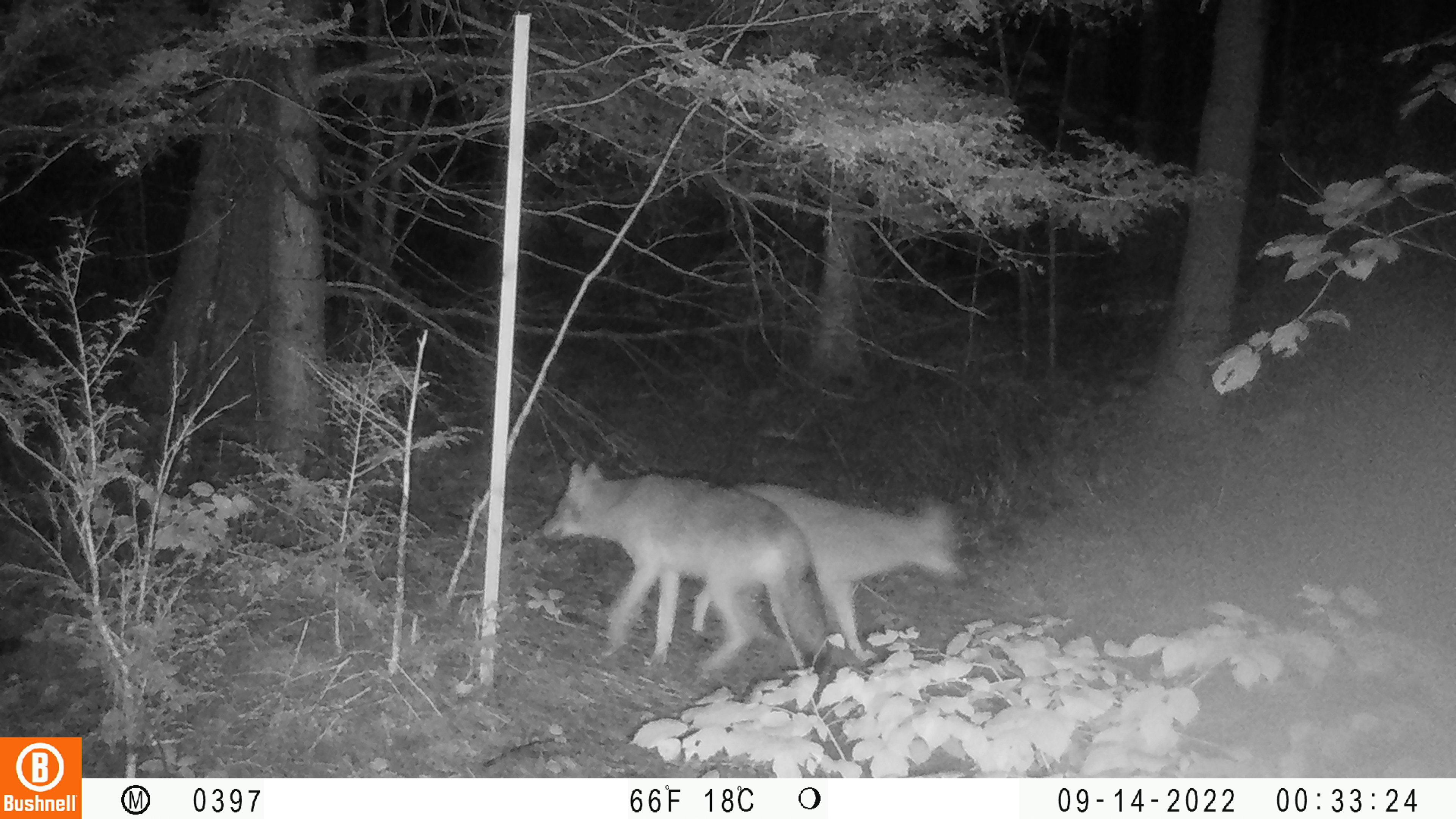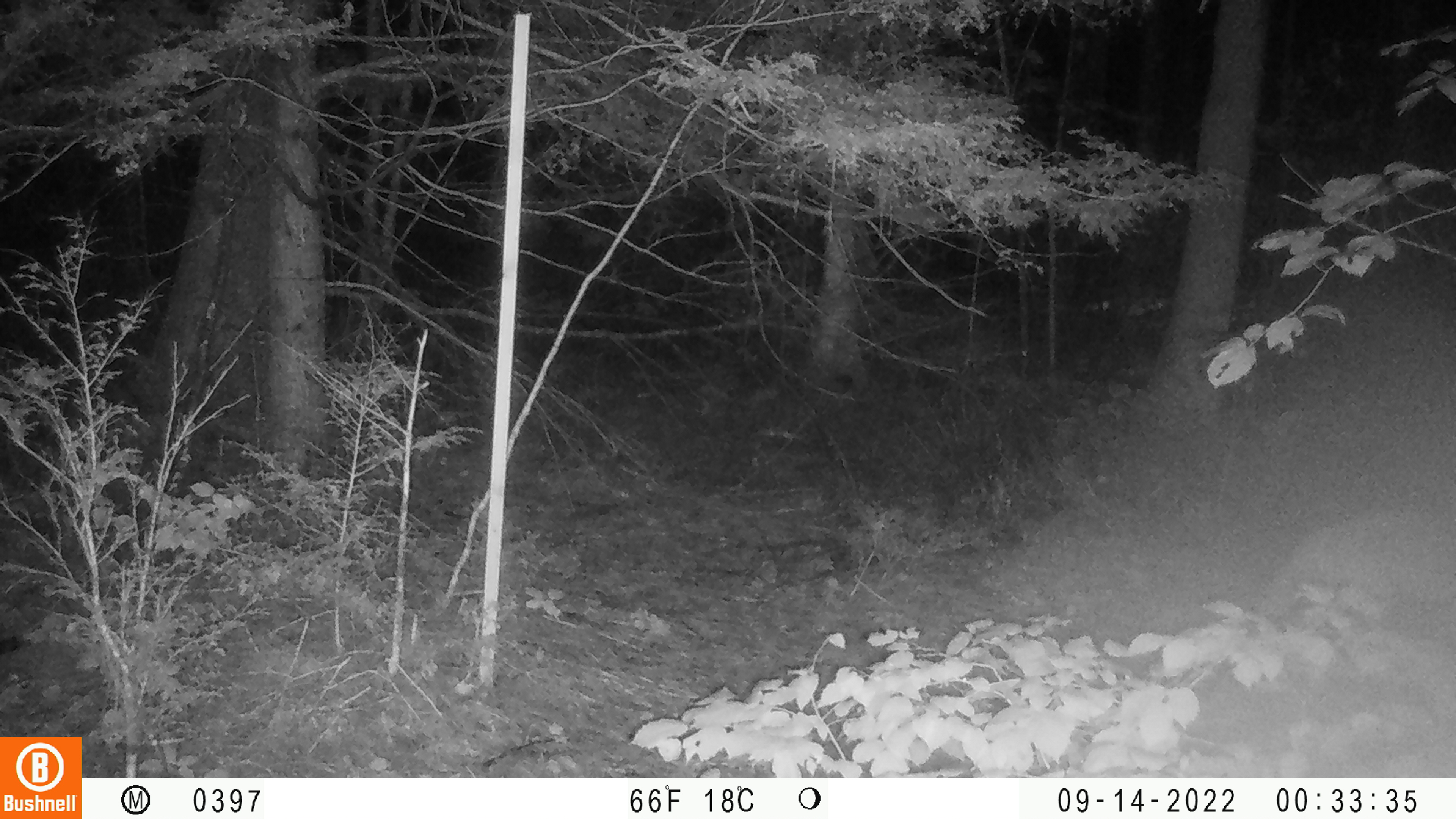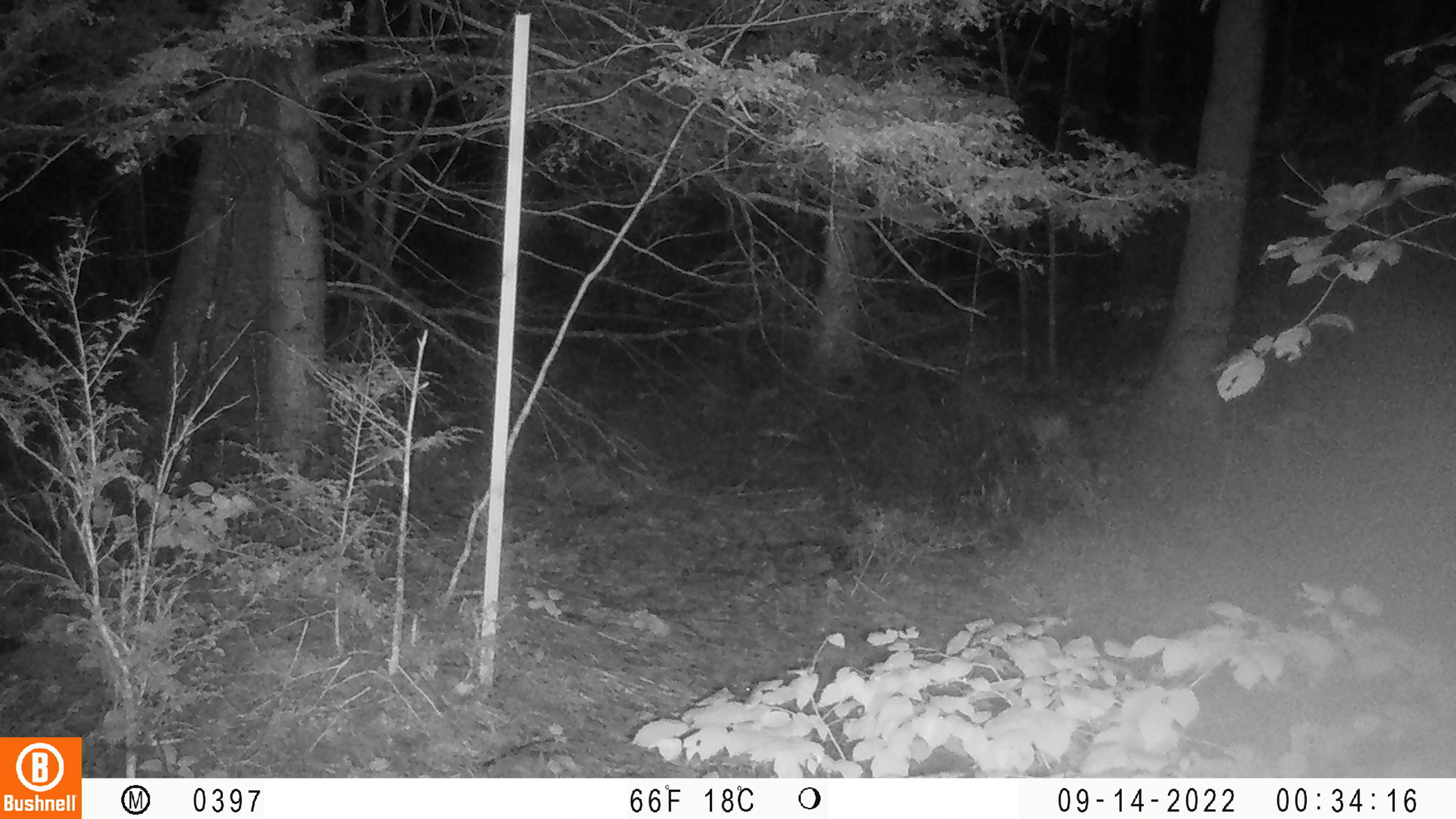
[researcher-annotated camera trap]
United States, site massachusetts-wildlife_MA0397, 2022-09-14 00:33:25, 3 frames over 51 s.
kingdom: Animalia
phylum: Chordata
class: Mammalia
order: Carnivora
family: Canidae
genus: Canis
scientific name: Canis latrans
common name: coyote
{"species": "coyote (Canis latrans)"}